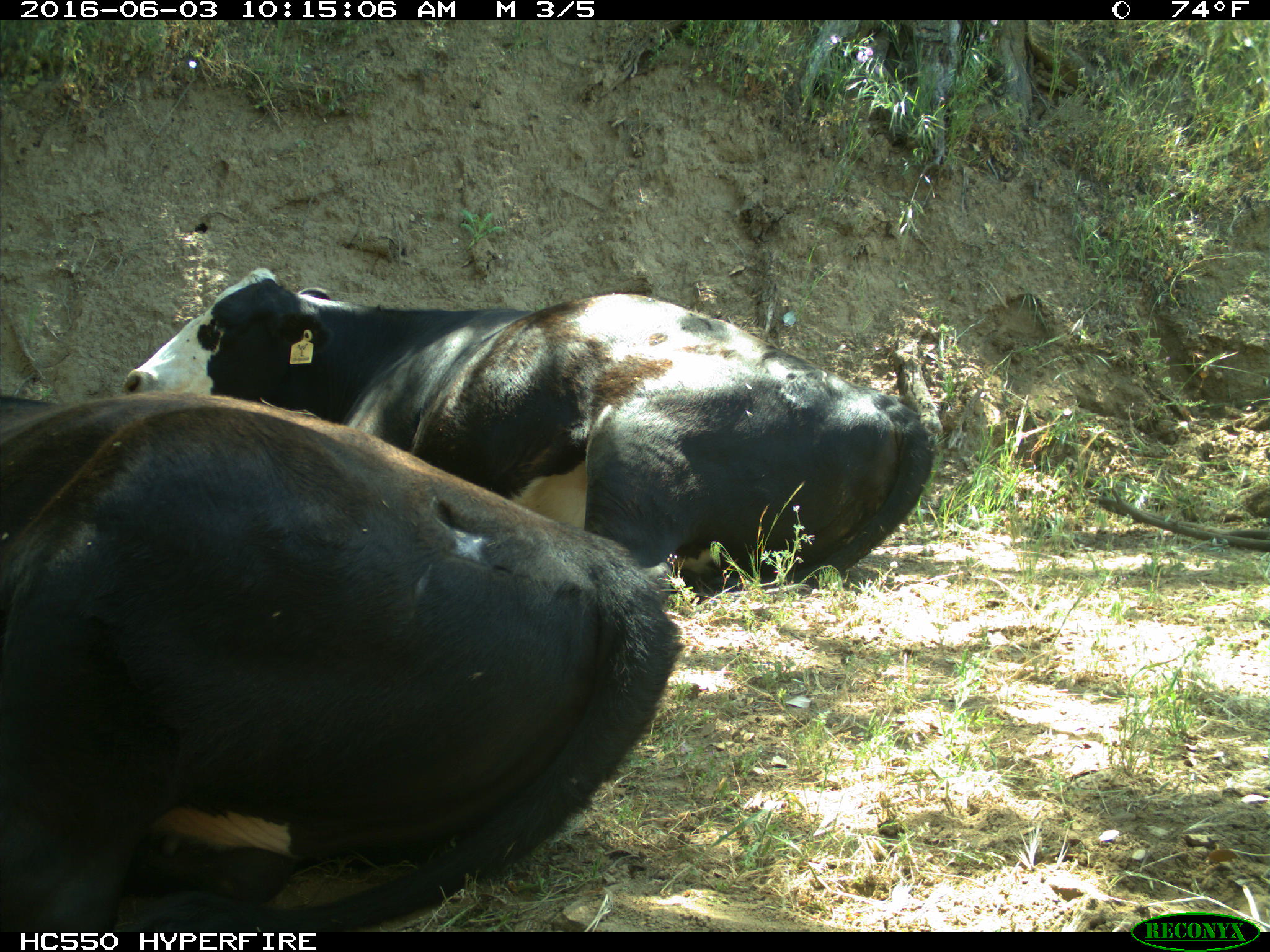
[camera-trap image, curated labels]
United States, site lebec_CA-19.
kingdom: Animalia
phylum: Chordata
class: Mammalia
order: Artiodactyla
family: Bovidae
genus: Bos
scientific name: Bos taurus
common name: domestic cow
Bos taurus (domestic cow).